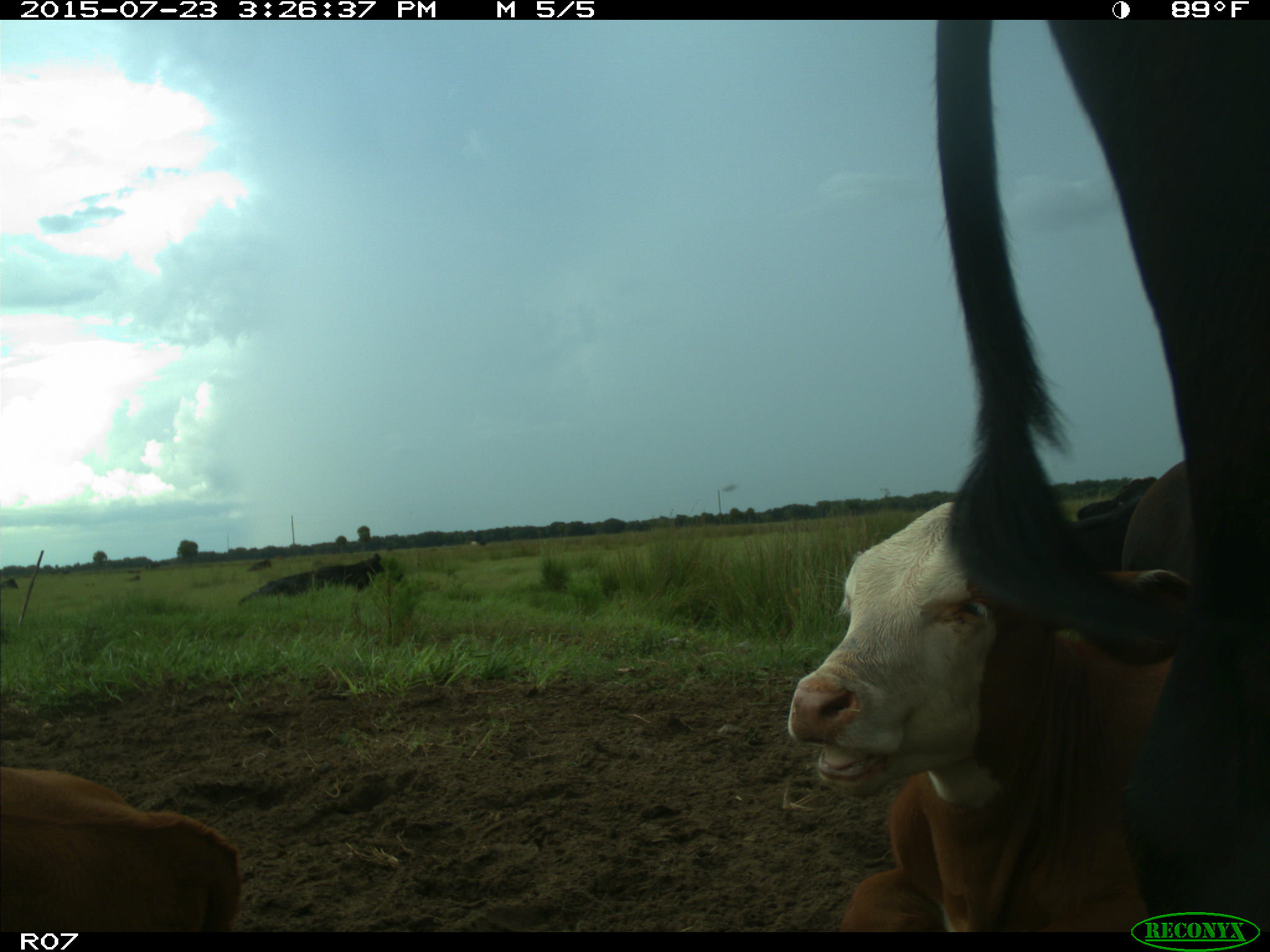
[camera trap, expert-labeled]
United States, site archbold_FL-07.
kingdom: Animalia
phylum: Chordata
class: Mammalia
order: Artiodactyla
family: Bovidae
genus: Bos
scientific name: Bos taurus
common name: domestic cow